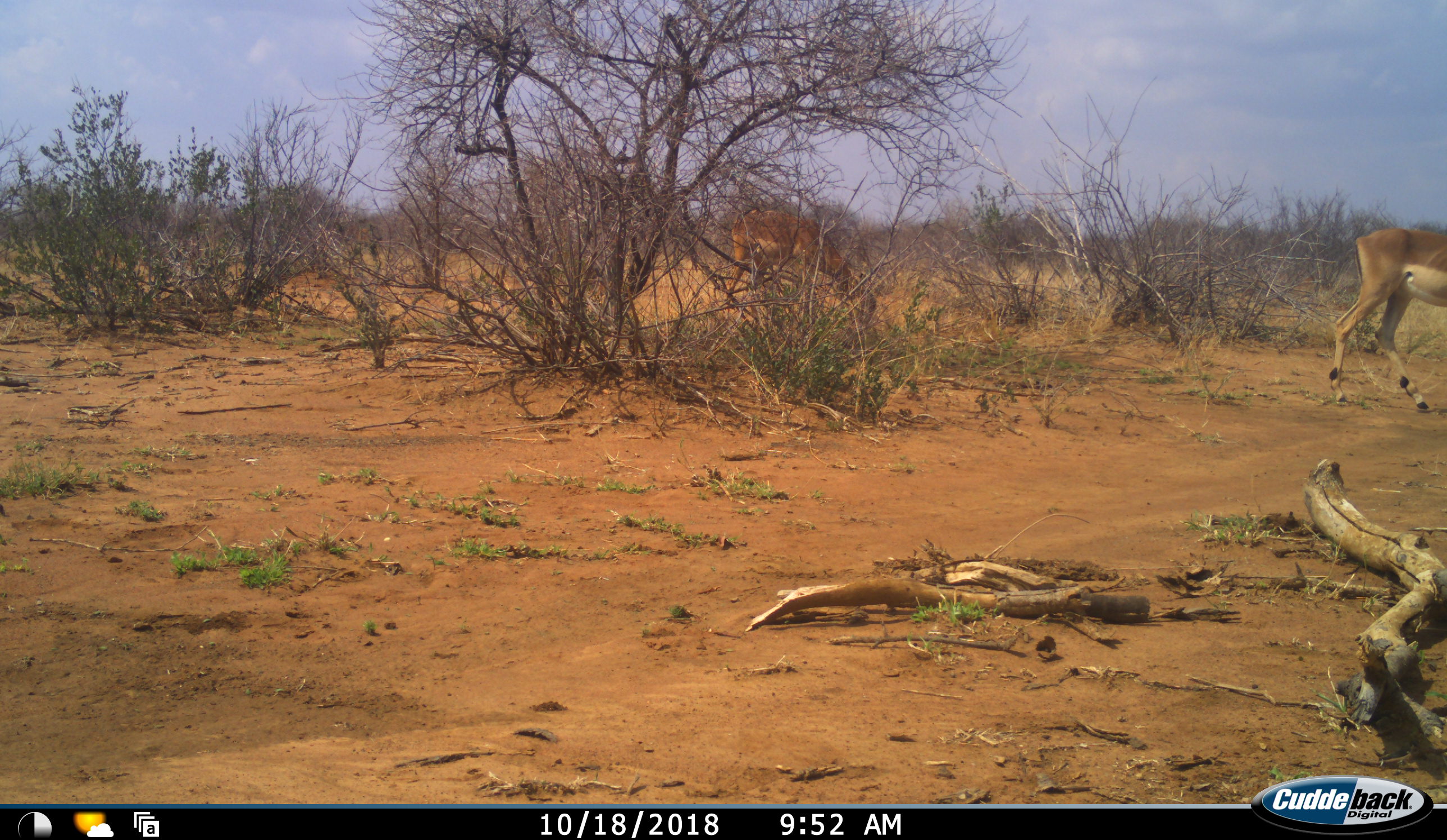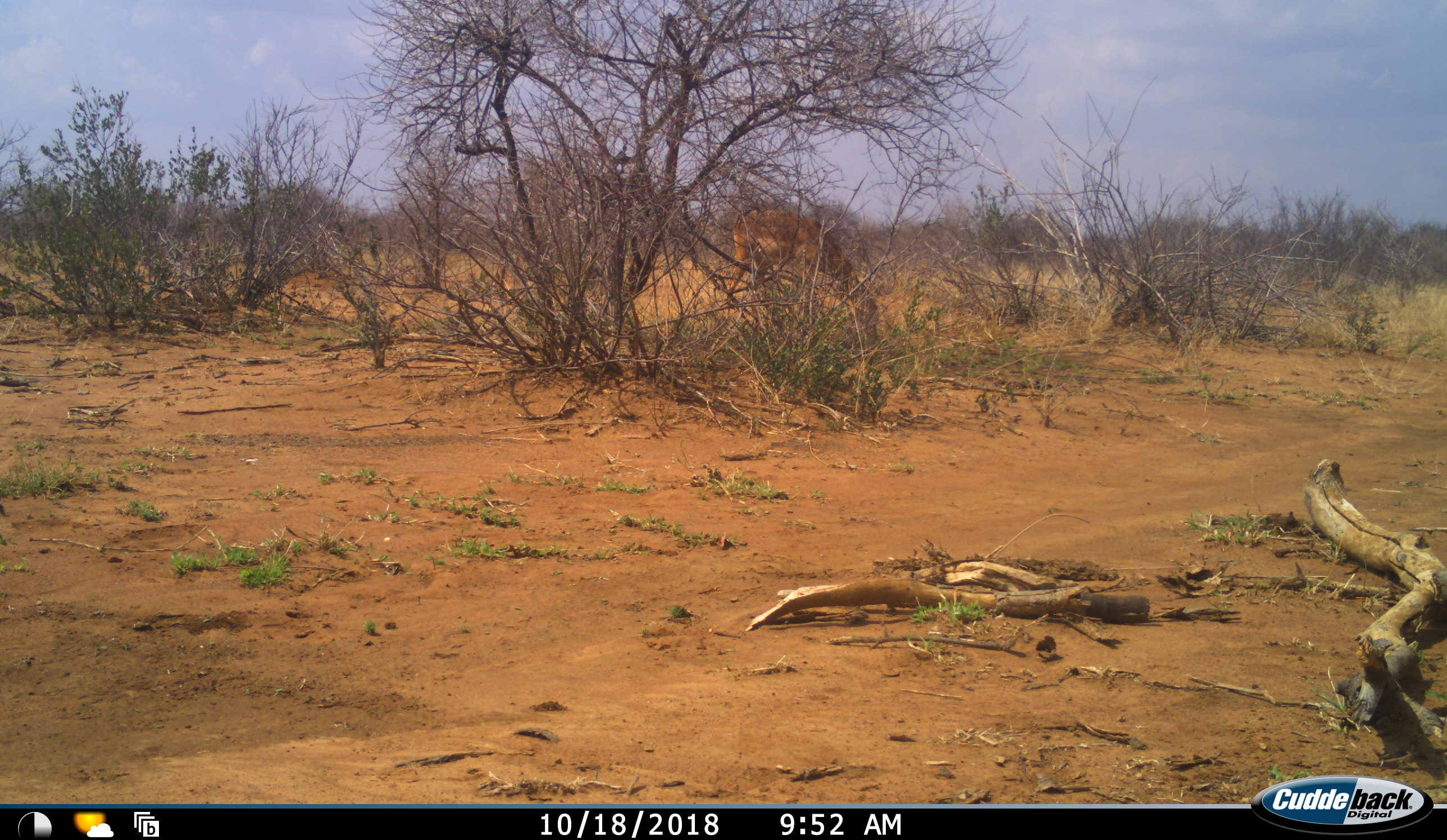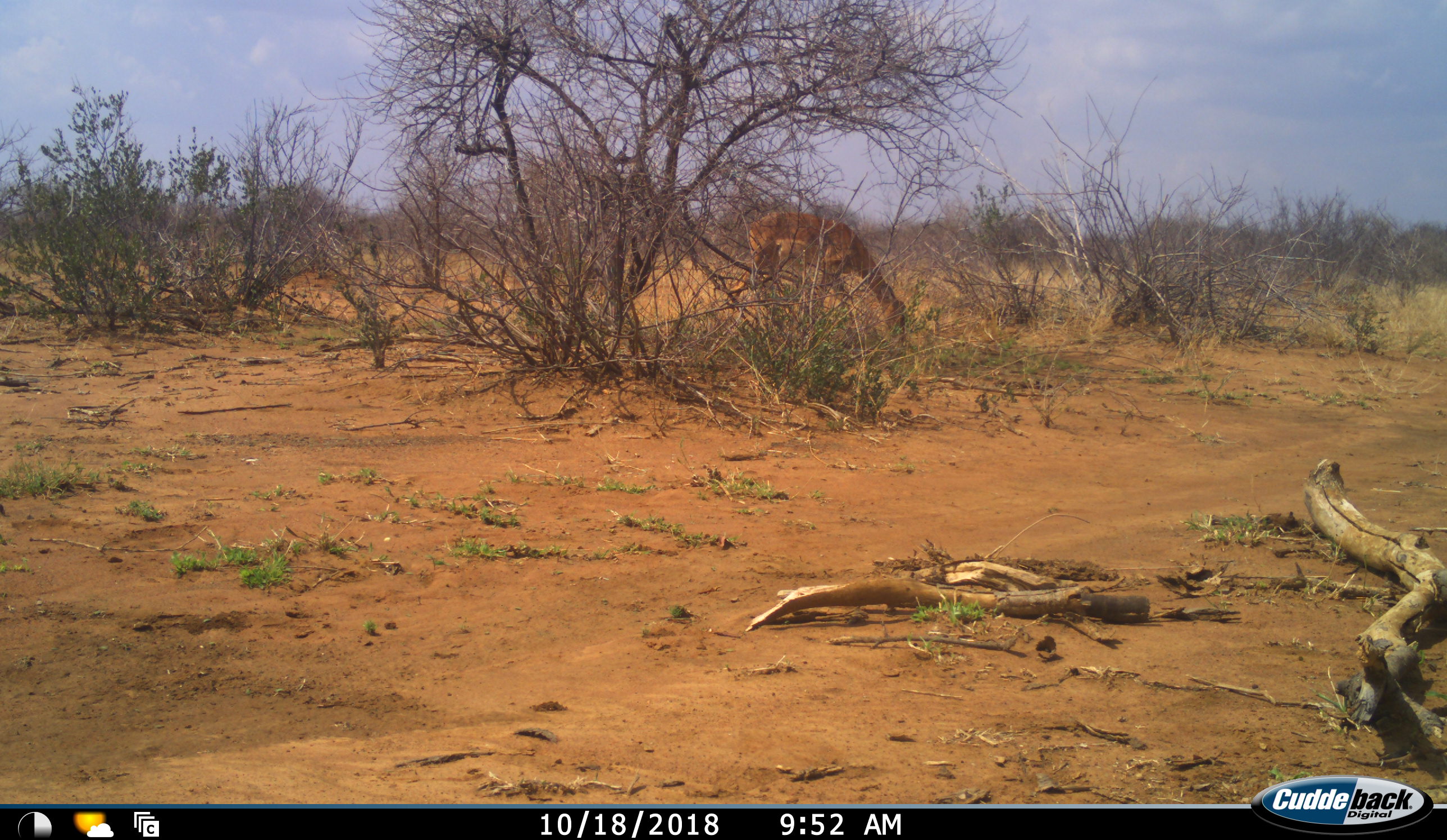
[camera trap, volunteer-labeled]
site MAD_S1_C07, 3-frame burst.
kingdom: Animalia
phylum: Chordata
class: Mammalia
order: Artiodactyla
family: Bovidae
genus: Aepyceros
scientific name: Aepyceros melampus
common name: impala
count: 2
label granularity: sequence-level